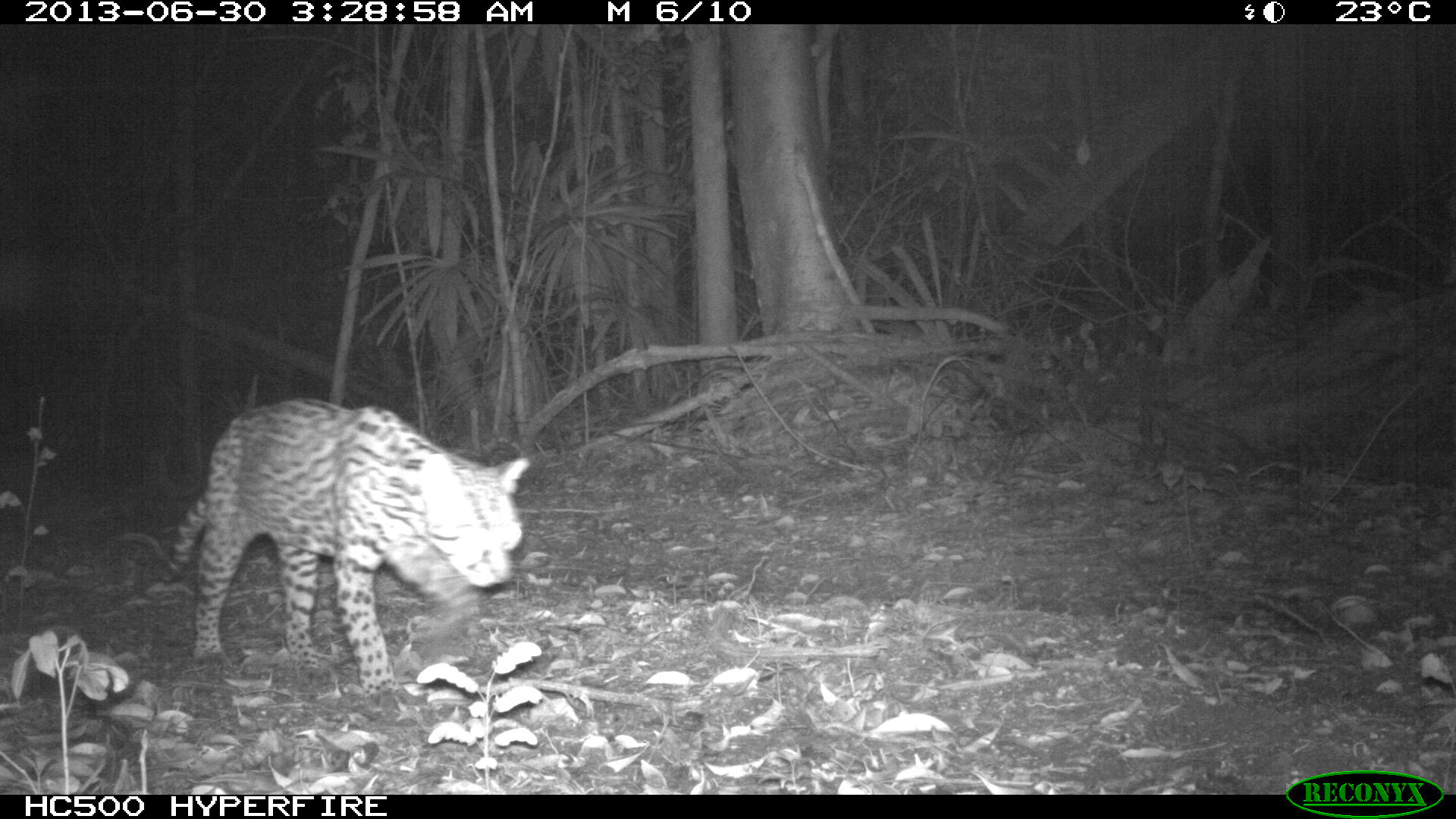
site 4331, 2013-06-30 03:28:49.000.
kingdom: Animalia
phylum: Chordata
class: Mammalia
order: Carnivora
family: Felidae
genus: Leopardus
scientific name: Leopardus pardalis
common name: ocelot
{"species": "Leopardus pardalis (ocelot)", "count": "1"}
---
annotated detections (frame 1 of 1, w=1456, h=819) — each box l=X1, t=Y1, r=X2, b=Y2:
leopardus pardalis: l=158, t=398, r=527, b=714